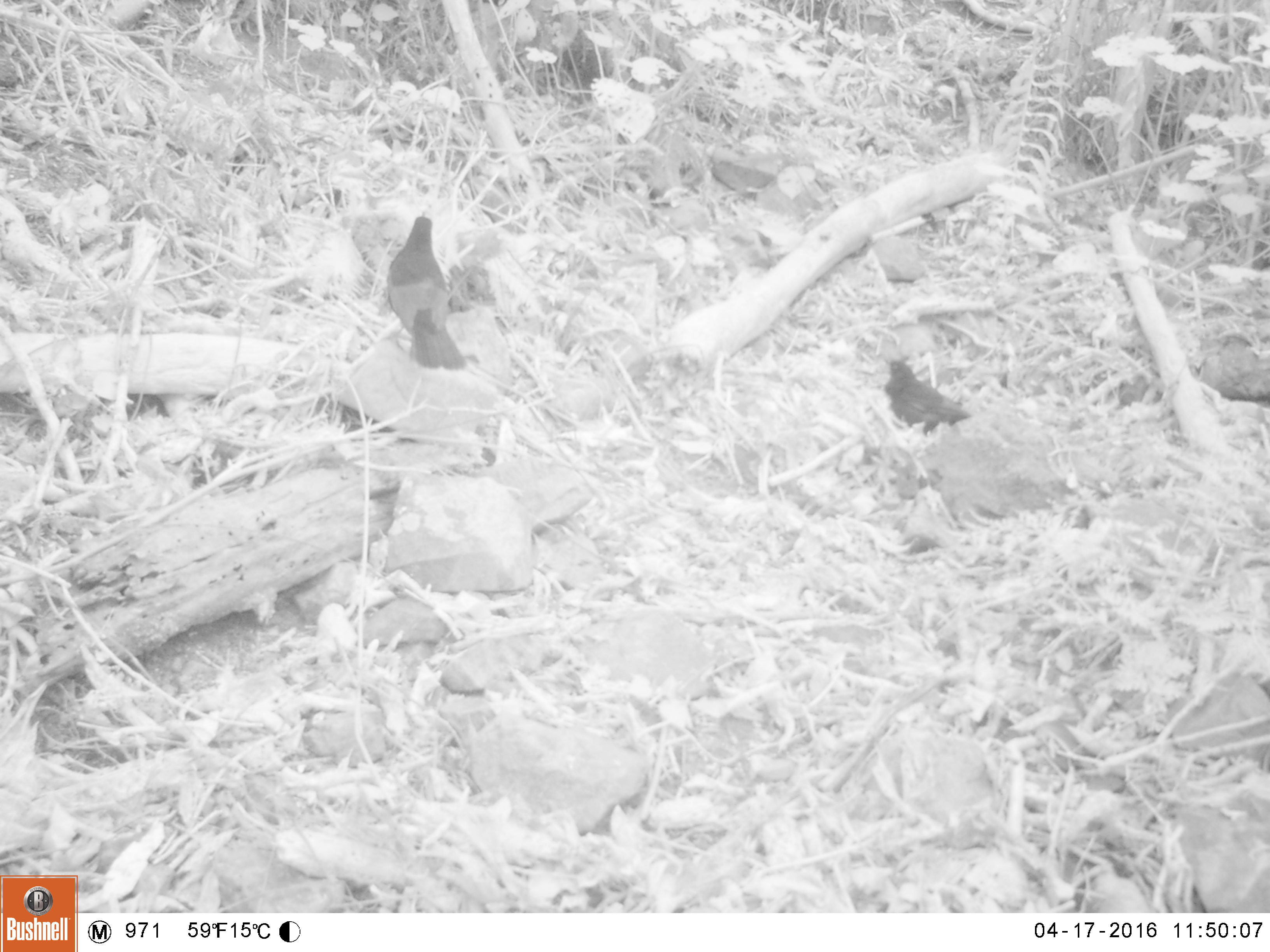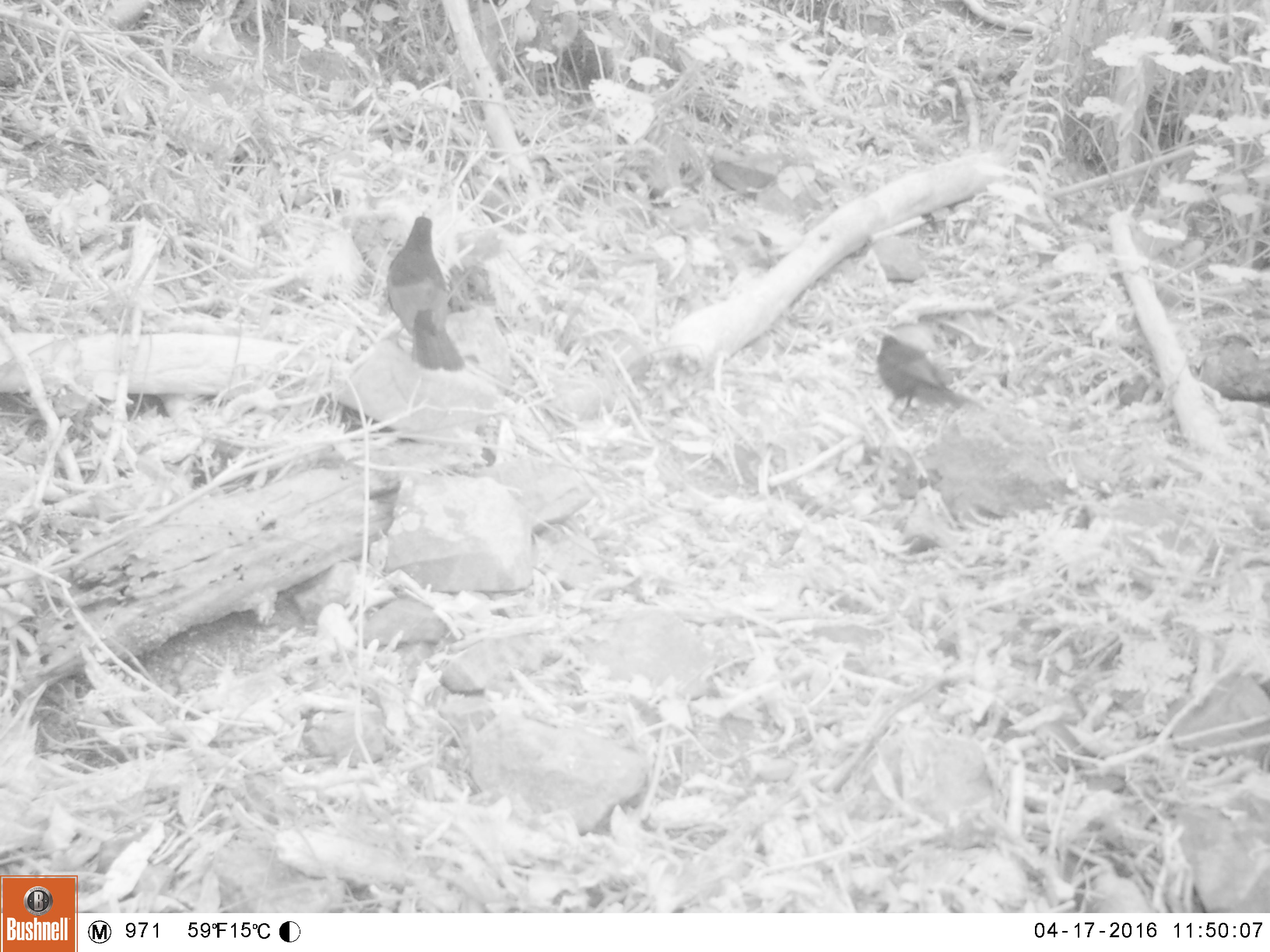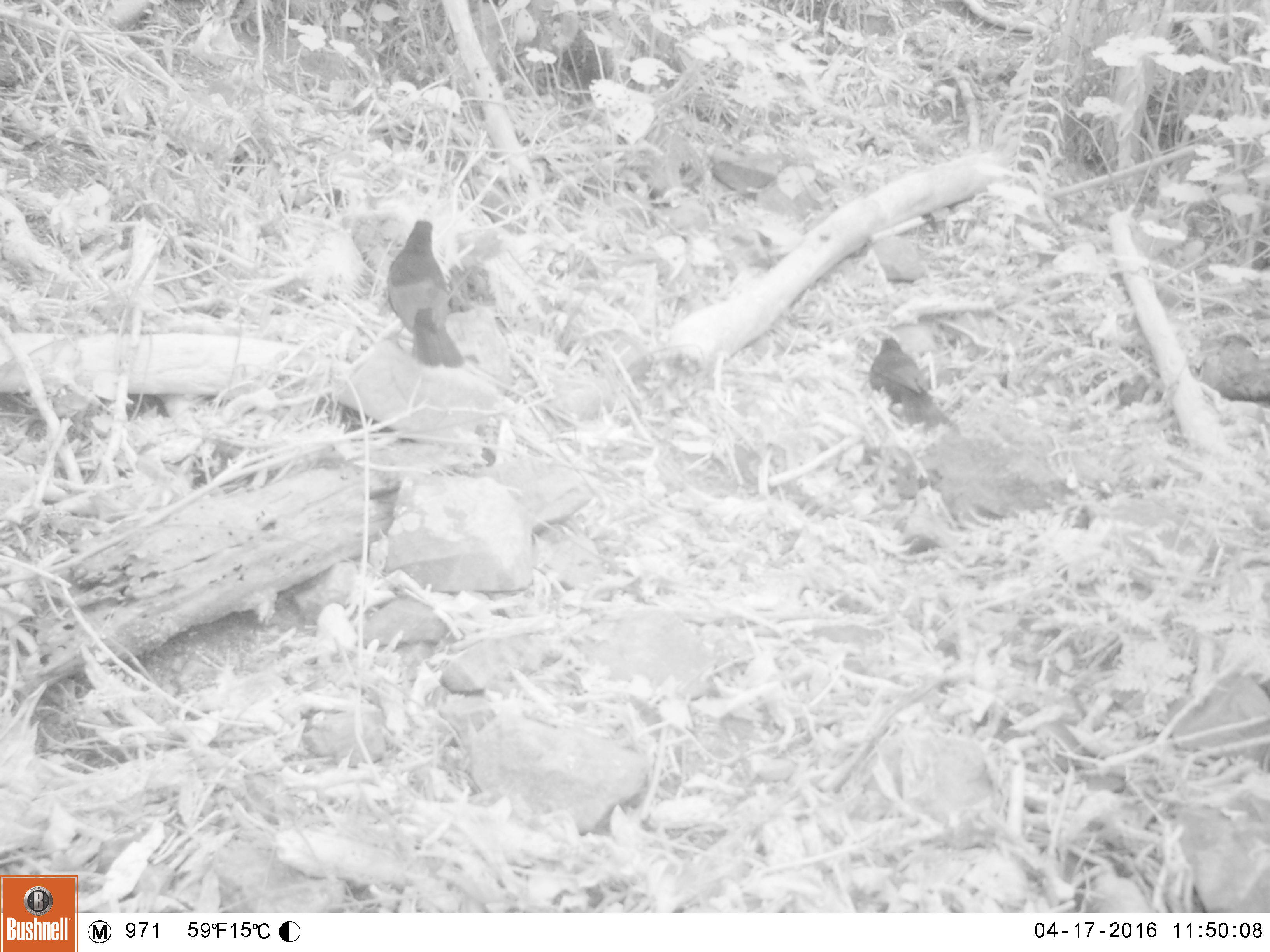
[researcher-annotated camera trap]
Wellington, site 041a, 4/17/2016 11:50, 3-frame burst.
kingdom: Animalia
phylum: Chordata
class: Aves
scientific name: Aves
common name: bird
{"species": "bird (Aves)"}